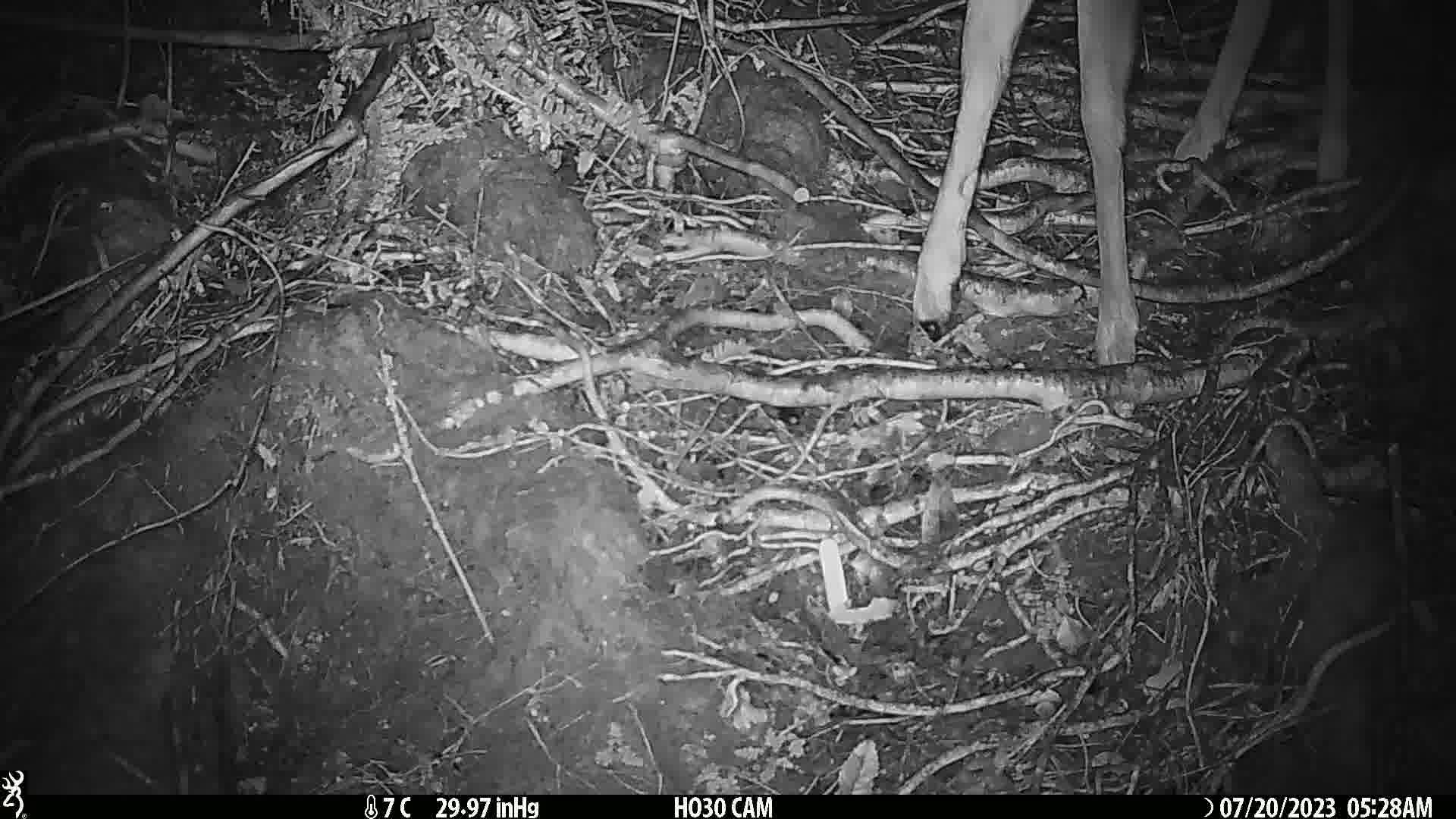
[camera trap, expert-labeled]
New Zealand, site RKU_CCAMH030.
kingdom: Animalia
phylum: Chordata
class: Mammalia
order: Artiodactyla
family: Cervidae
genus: Odocoileus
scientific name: Odocoileus virginianus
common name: white-tailed deer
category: white tailed deer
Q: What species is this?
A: White tailed deer (white-tailed deer) (Odocoileus virginianus).